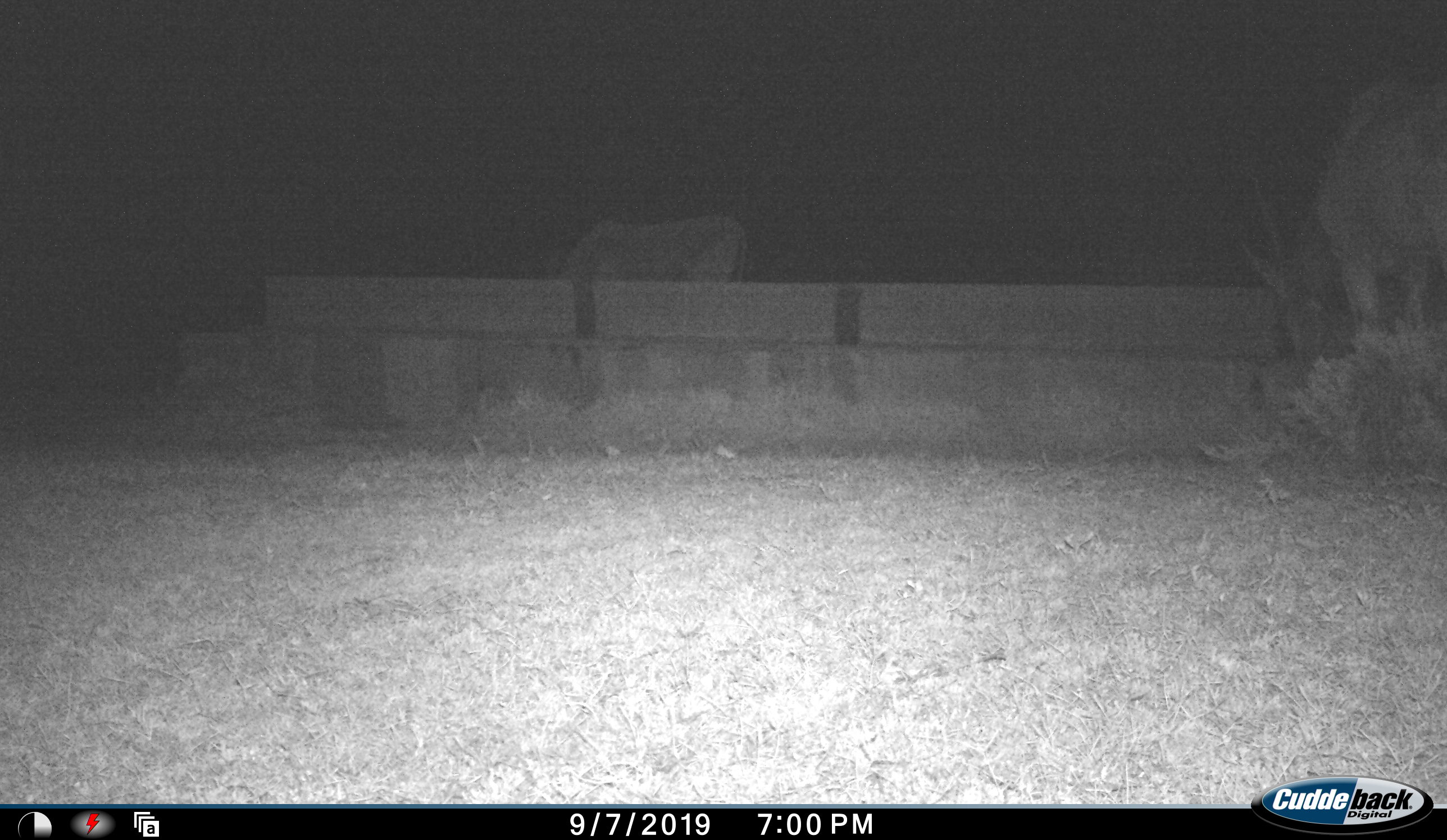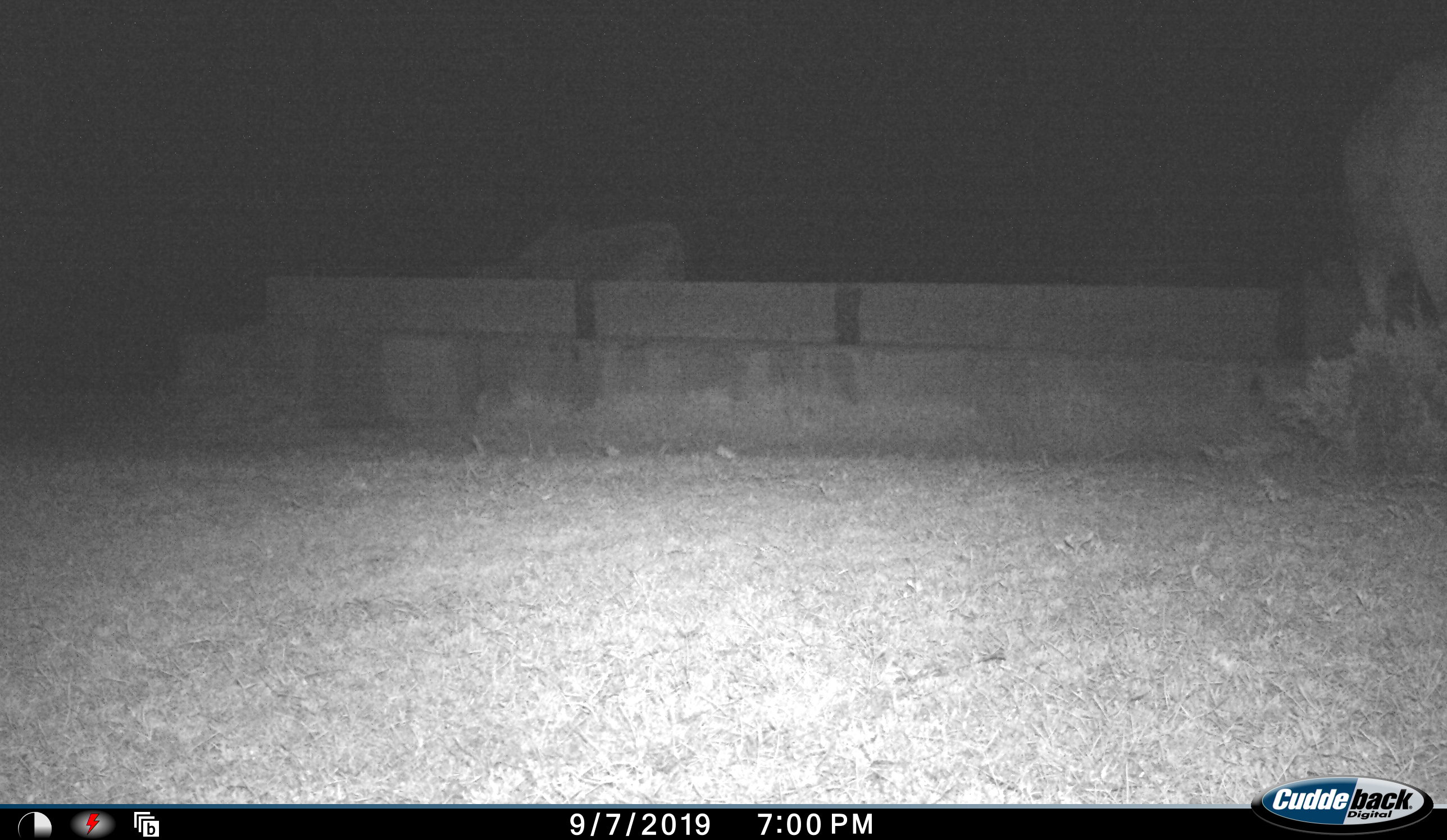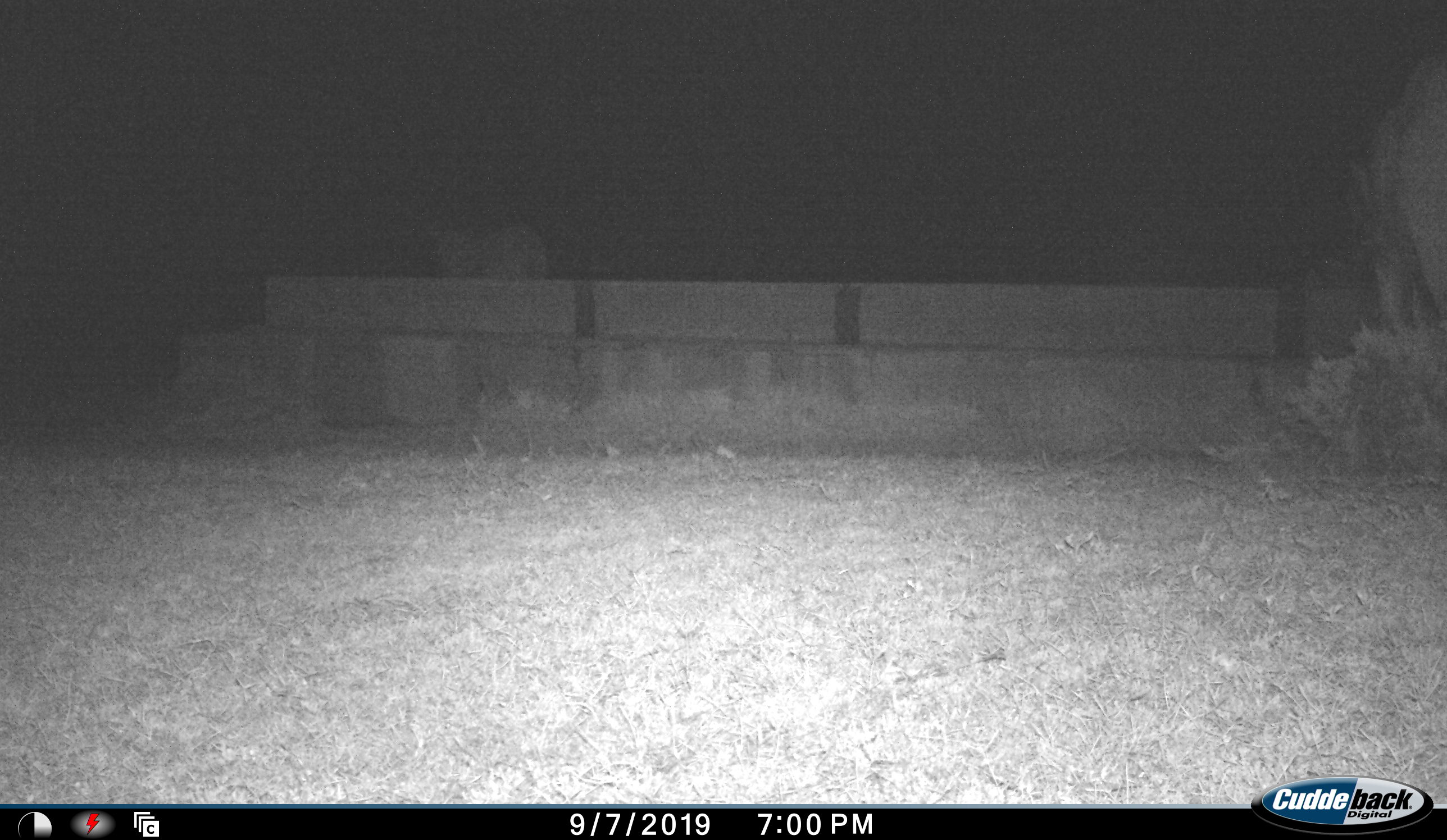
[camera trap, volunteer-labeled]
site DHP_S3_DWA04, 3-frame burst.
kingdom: Animalia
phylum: Chordata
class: Mammalia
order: Artiodactyla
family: Bovidae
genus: Tragelaphus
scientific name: Tragelaphus oryx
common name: eland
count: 2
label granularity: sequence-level